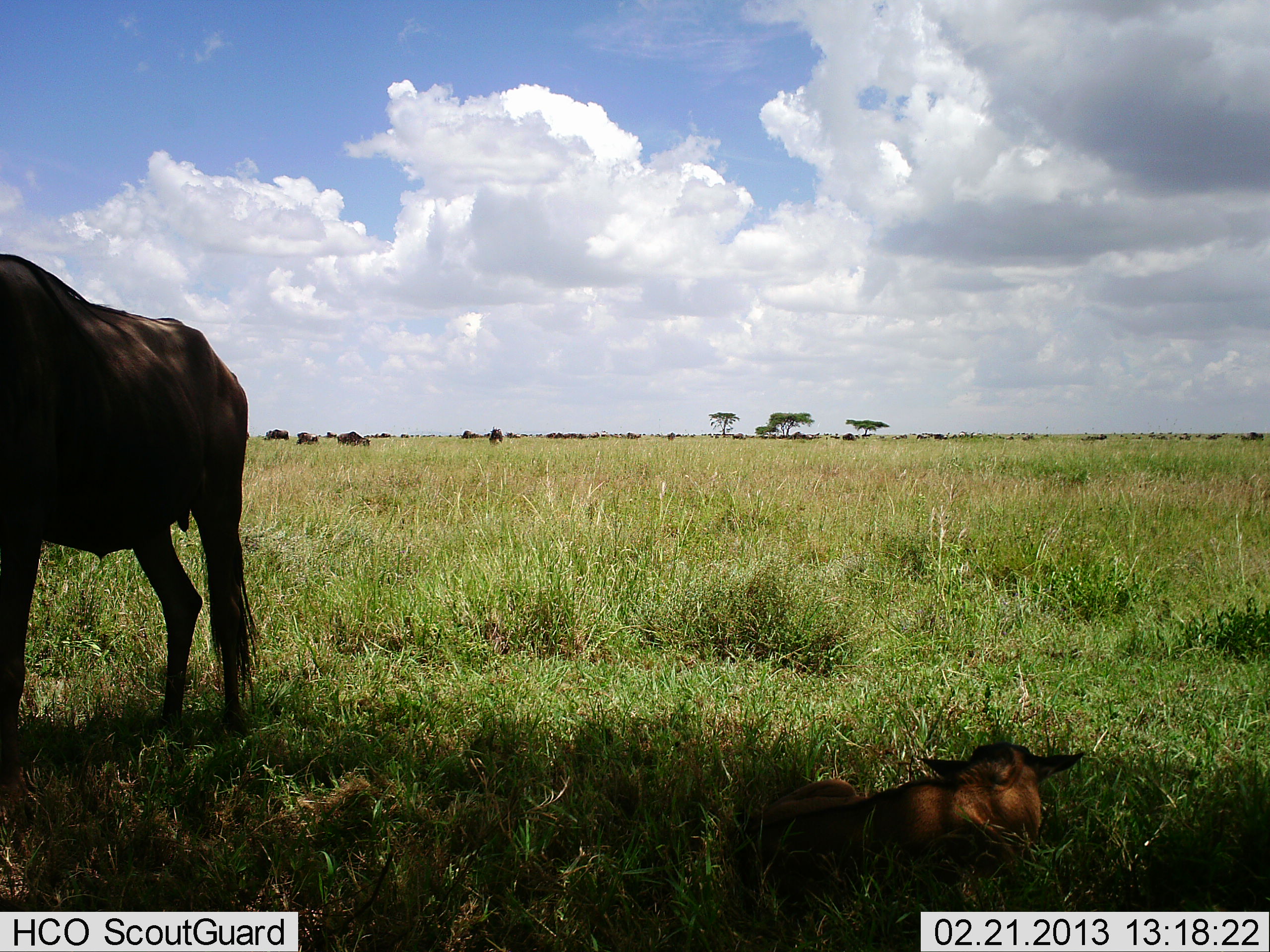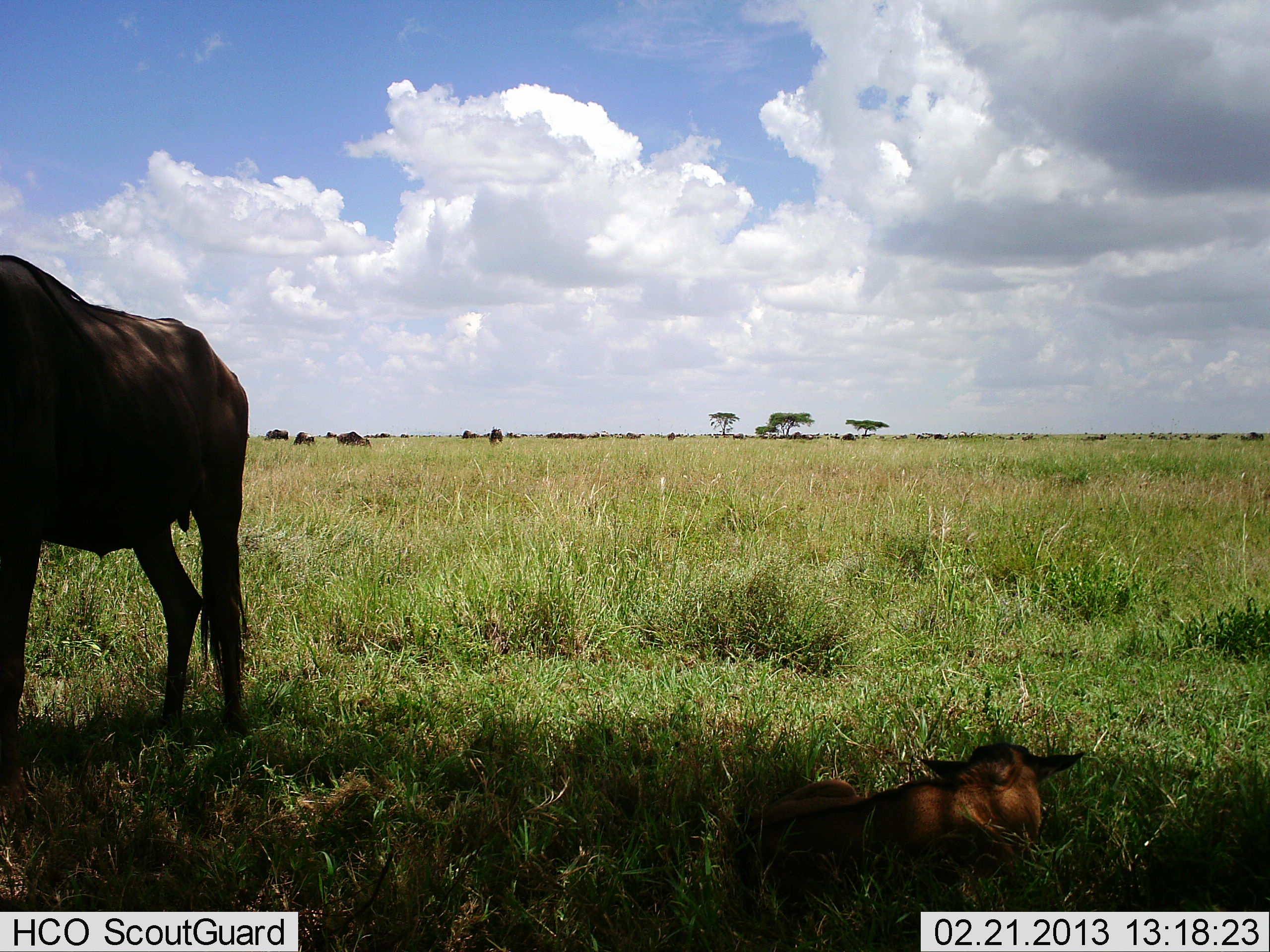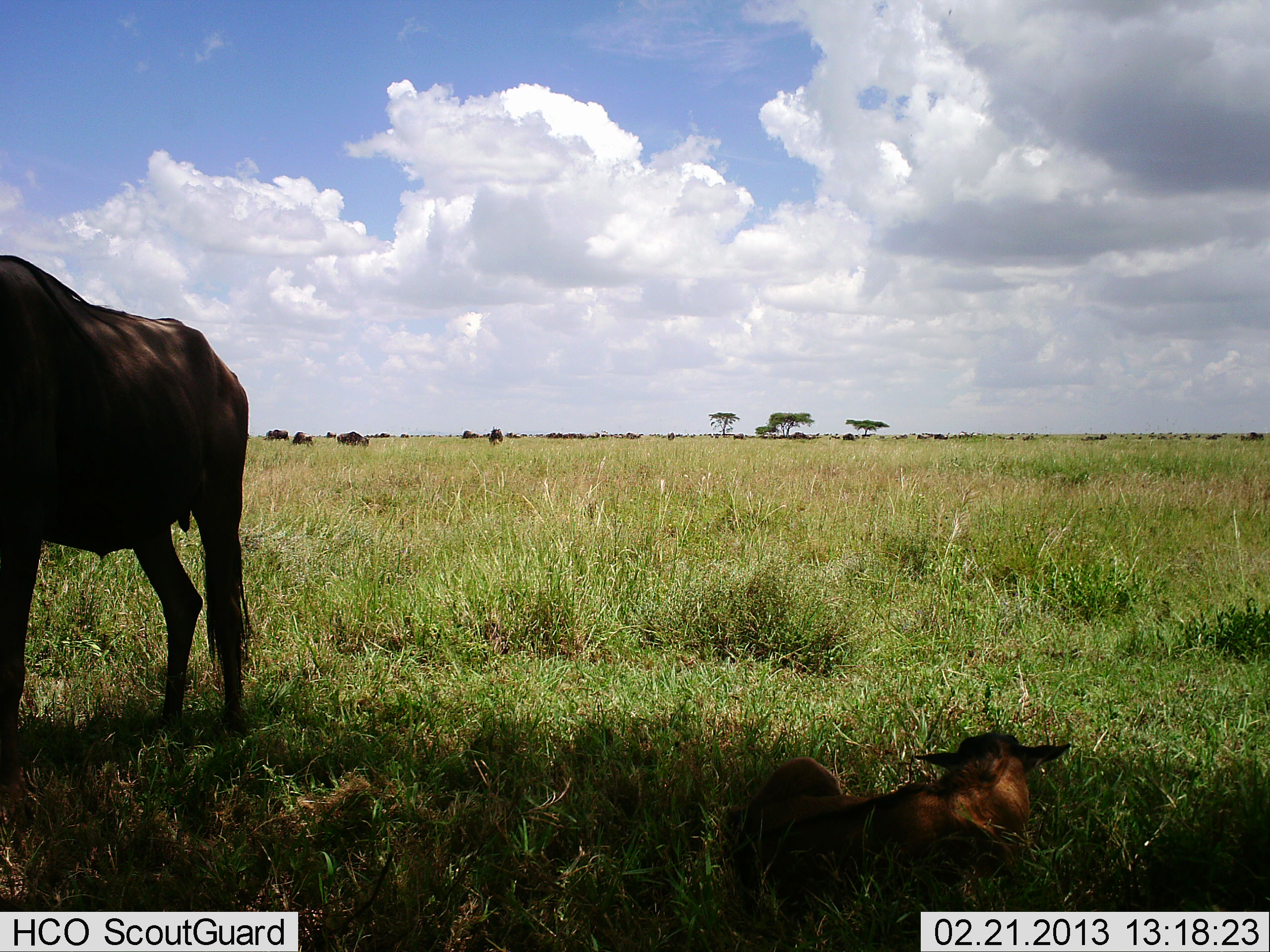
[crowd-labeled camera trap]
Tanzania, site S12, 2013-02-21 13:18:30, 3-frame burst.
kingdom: Animalia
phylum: Chordata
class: Mammalia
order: Artiodactyla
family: Bovidae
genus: Connochaetes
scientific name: Connochaetes taurinus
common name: blue wildebeest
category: wildebeest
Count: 2.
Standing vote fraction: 83%.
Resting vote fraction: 78%.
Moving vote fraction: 4%.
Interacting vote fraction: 0%.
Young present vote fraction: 91%.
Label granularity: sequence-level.